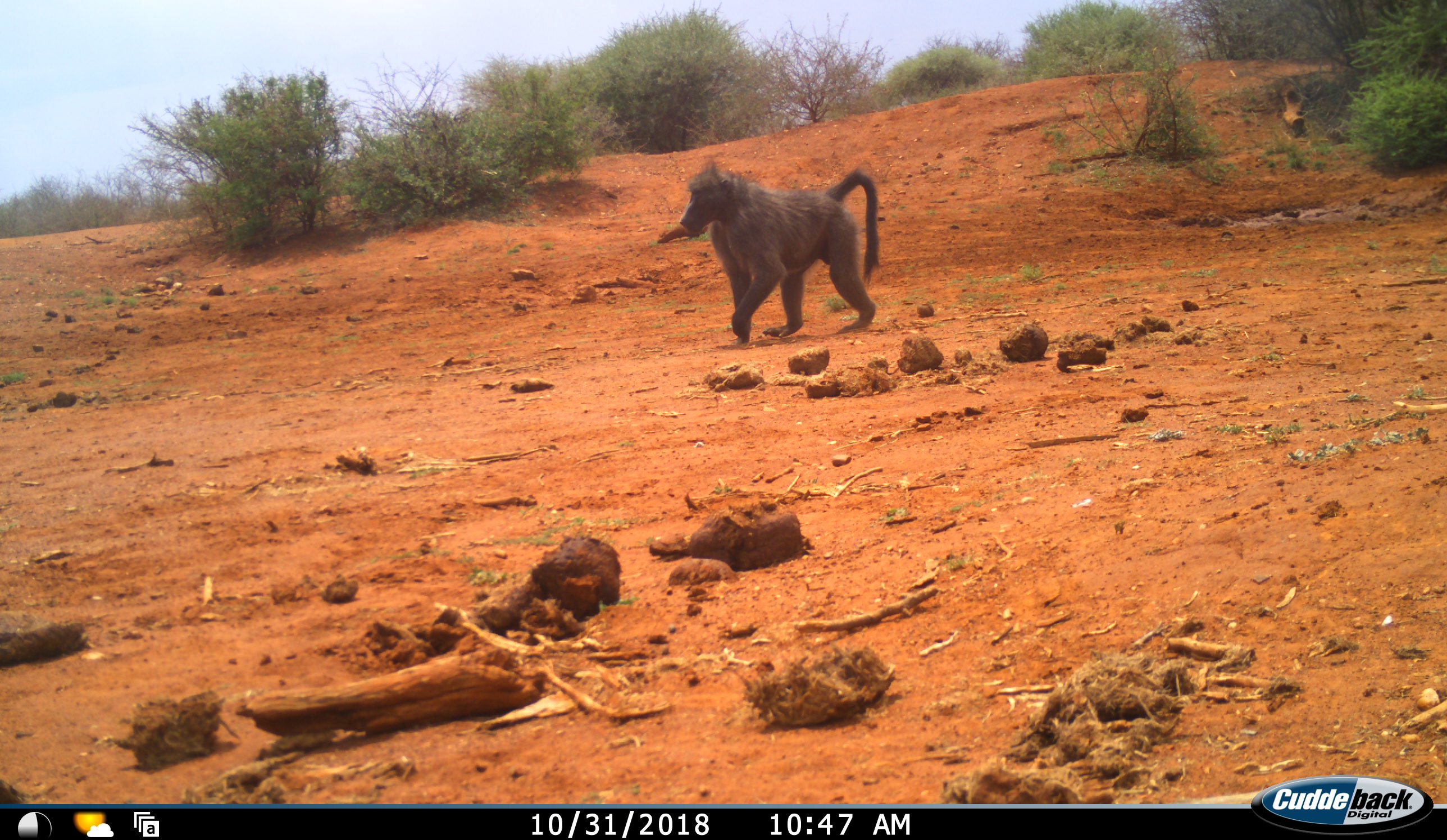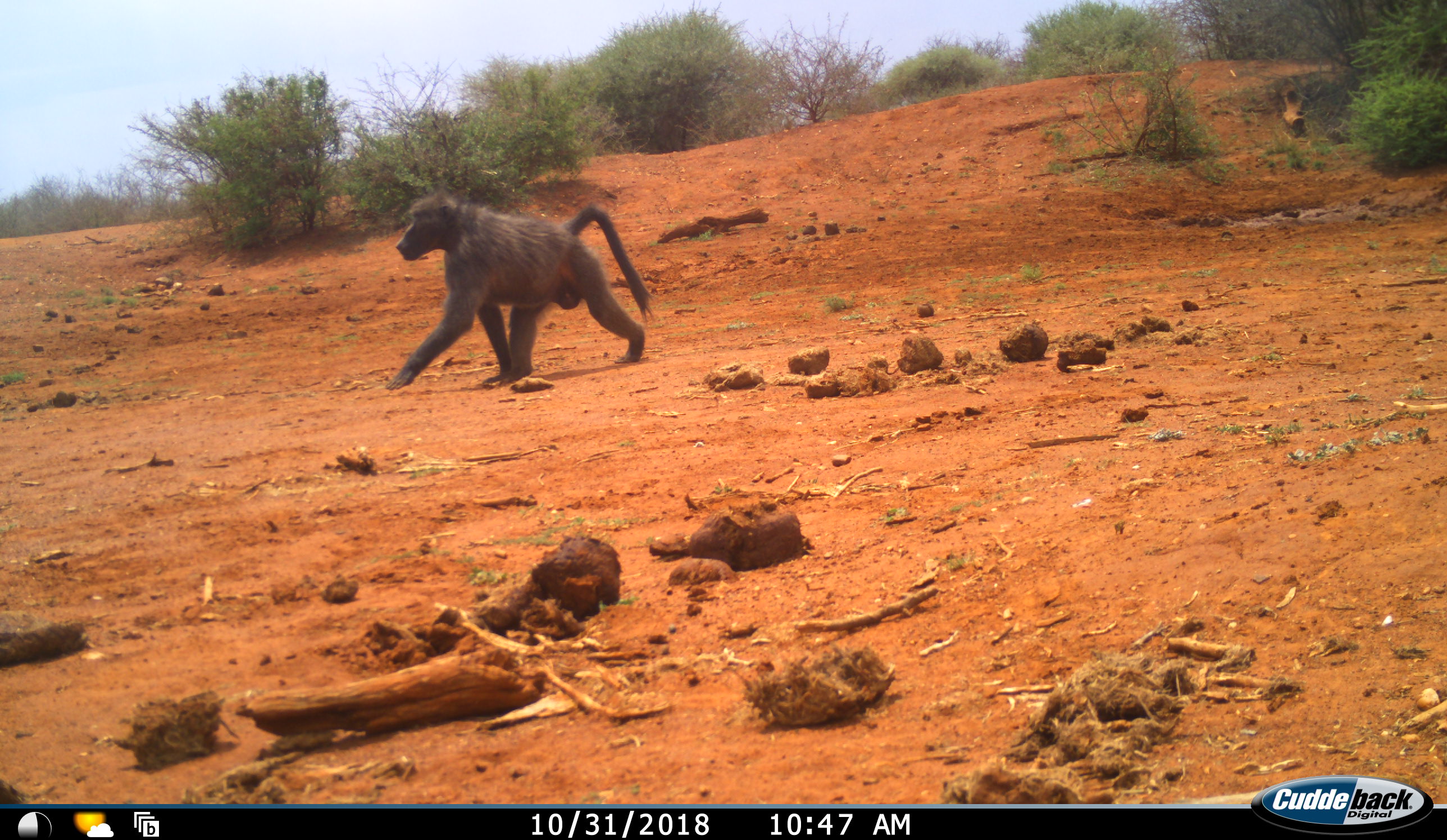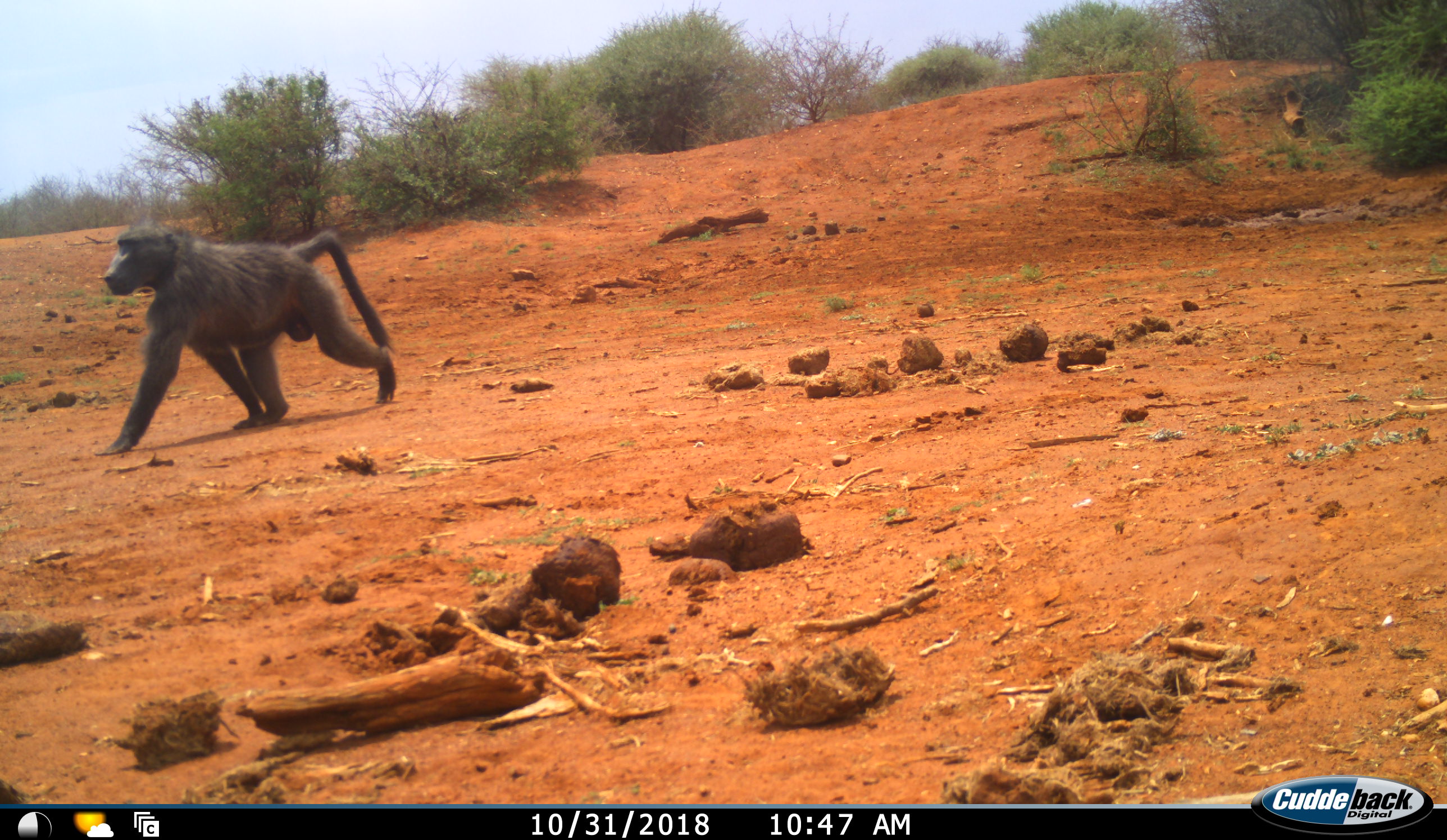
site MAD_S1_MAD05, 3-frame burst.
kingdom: Animalia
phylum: Chordata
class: Mammalia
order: Primates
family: Cercopithecidae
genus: Papio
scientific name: Papio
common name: baboon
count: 1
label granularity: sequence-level